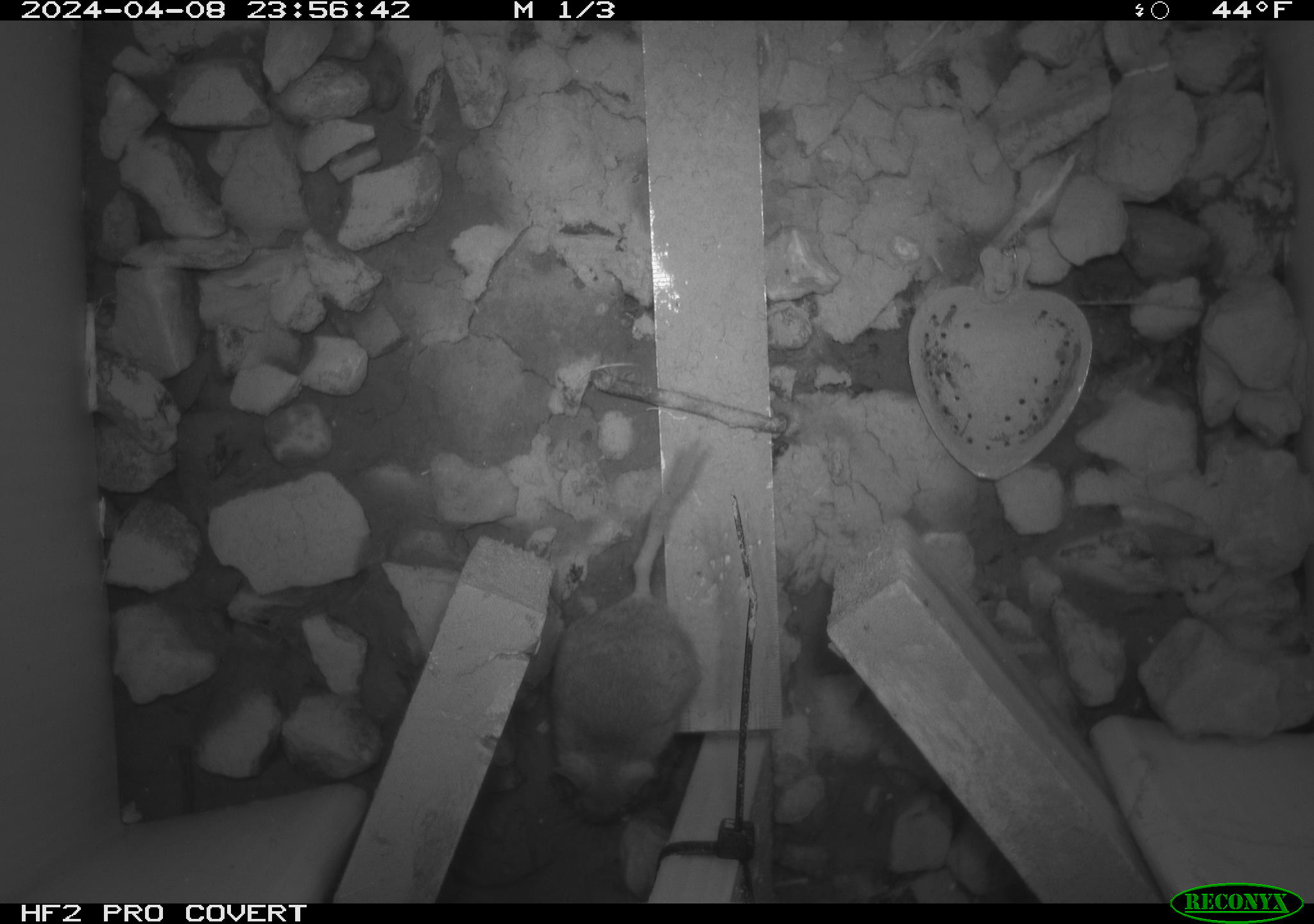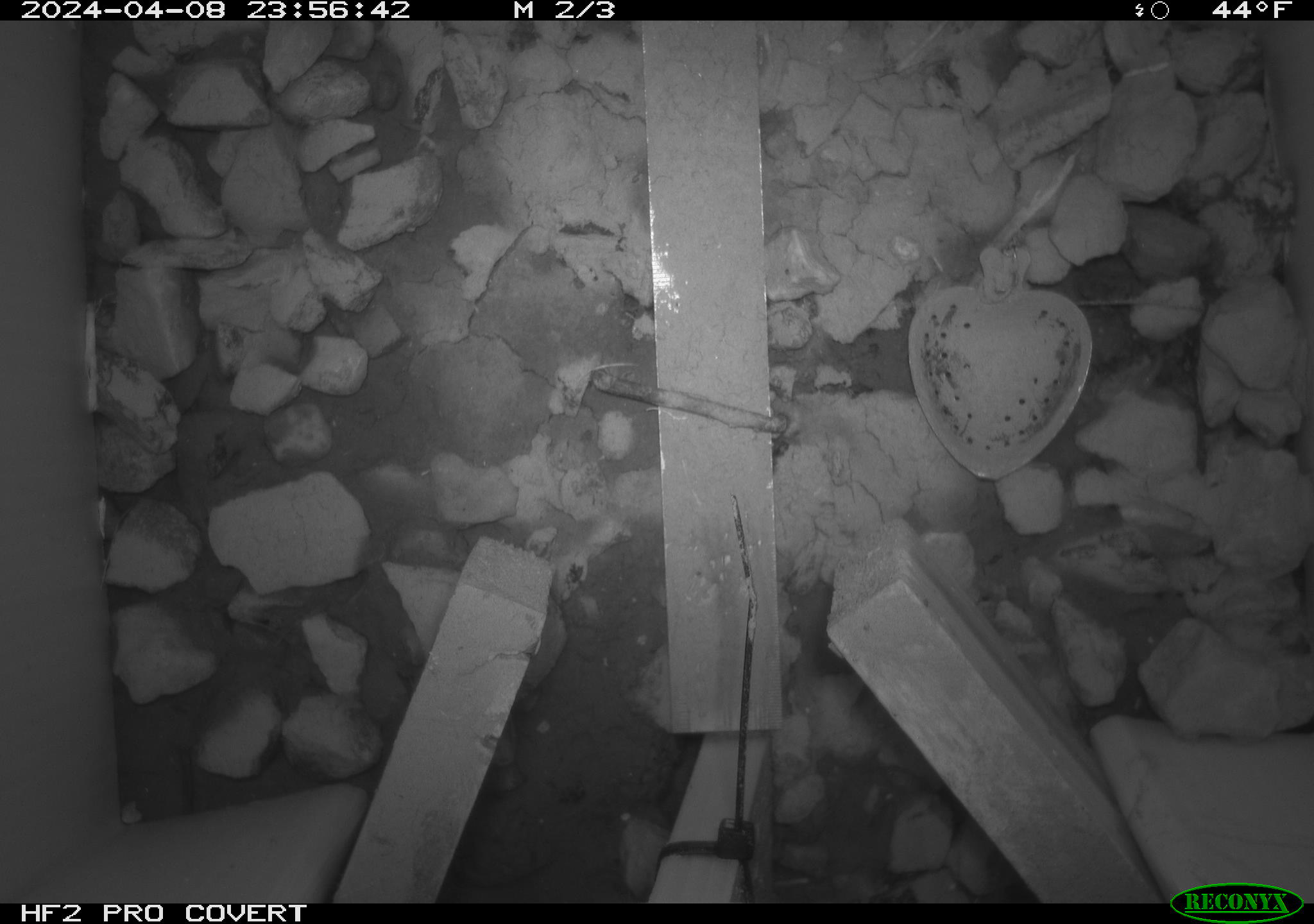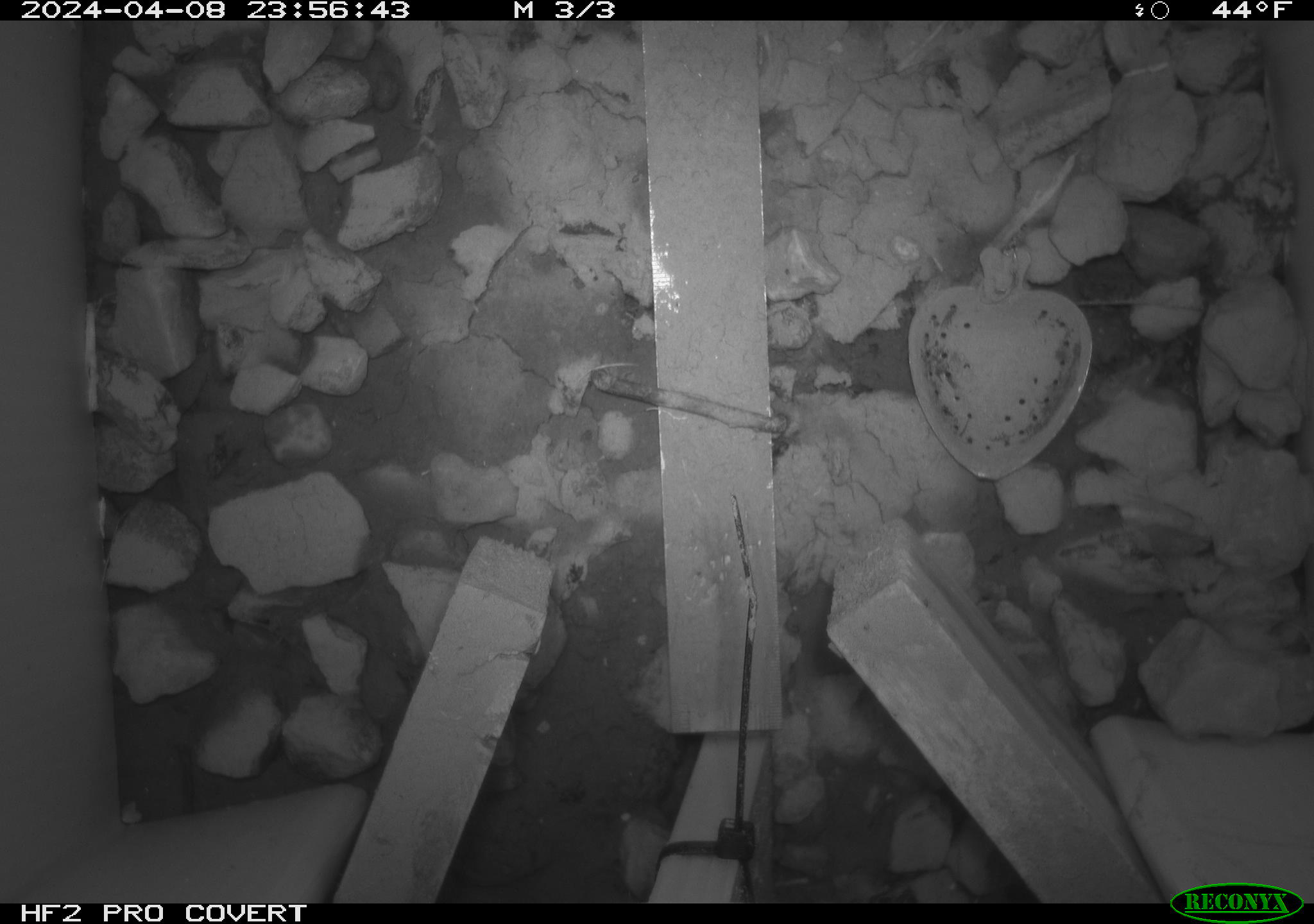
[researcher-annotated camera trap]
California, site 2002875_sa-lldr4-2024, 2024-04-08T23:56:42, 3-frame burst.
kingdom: Animalia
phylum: Chordata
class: Mammalia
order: Rodentia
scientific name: Rodentia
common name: mouse species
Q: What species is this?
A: Mouse species (Rodentia).